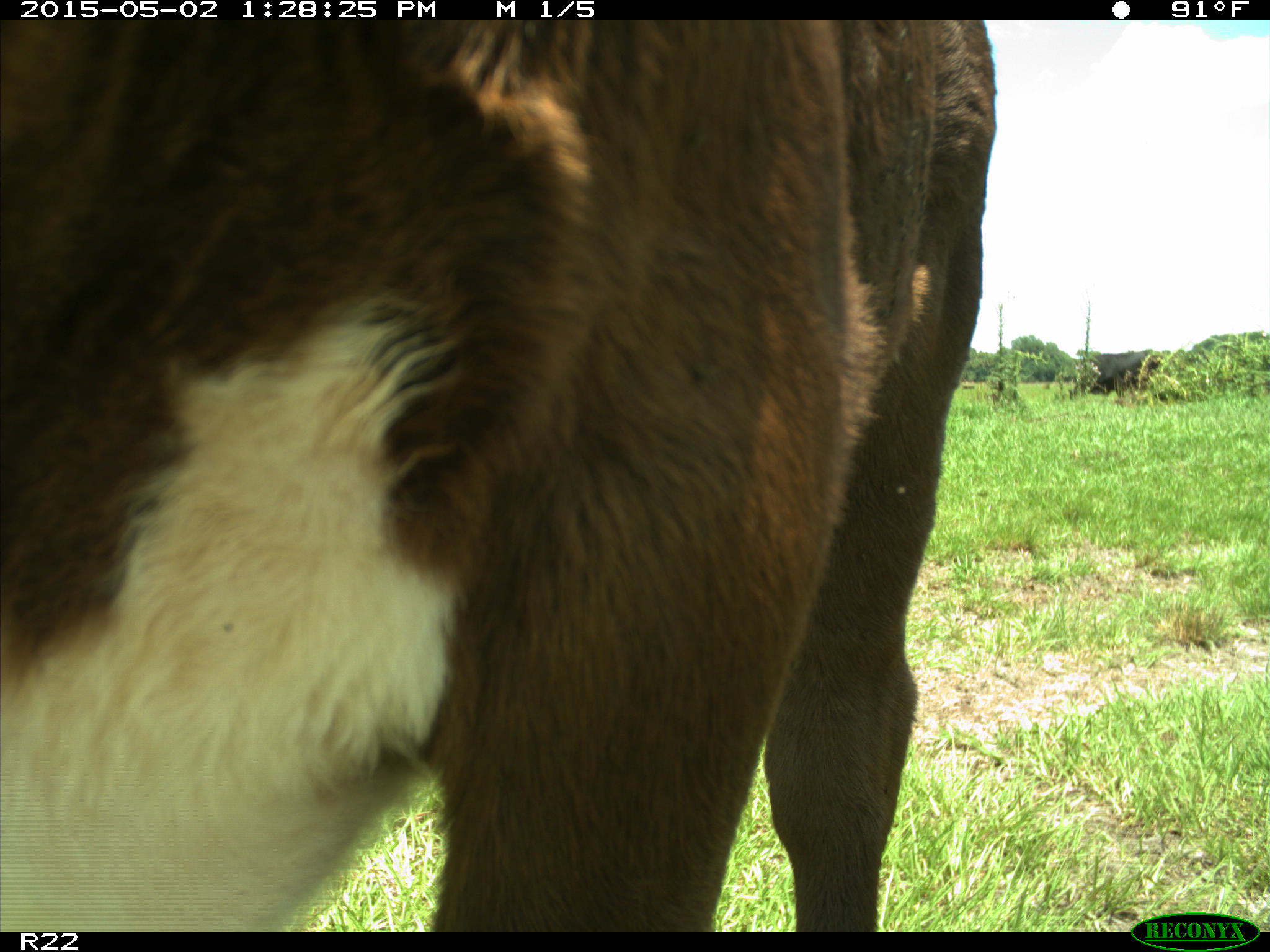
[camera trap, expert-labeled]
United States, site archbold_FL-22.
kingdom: Animalia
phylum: Chordata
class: Mammalia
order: Artiodactyla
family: Bovidae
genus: Bos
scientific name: Bos taurus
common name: domestic cow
Bos taurus (domestic cow).